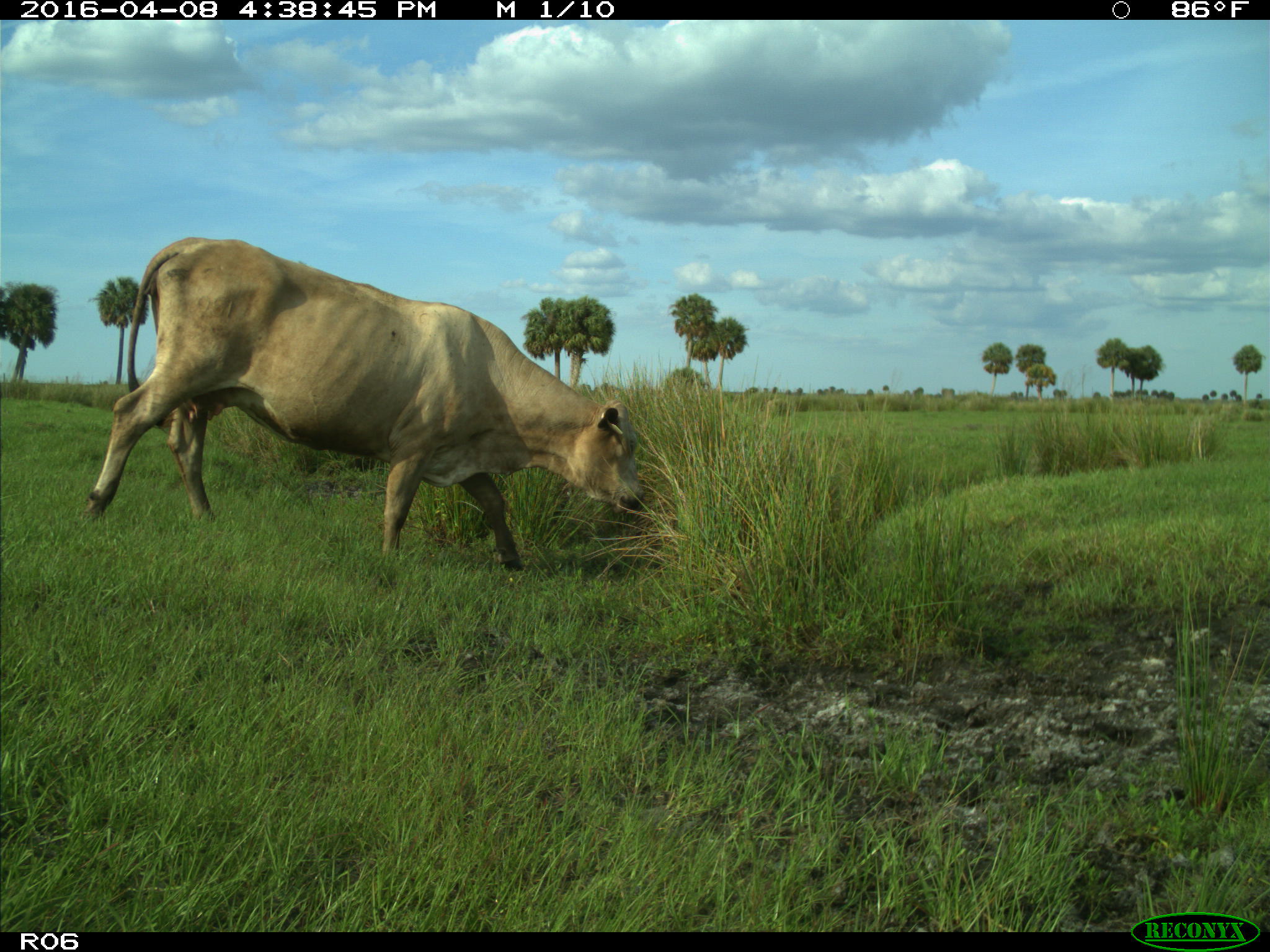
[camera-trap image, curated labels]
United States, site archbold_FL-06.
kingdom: Animalia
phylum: Chordata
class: Mammalia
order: Artiodactyla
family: Bovidae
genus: Bos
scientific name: Bos taurus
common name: domestic cow